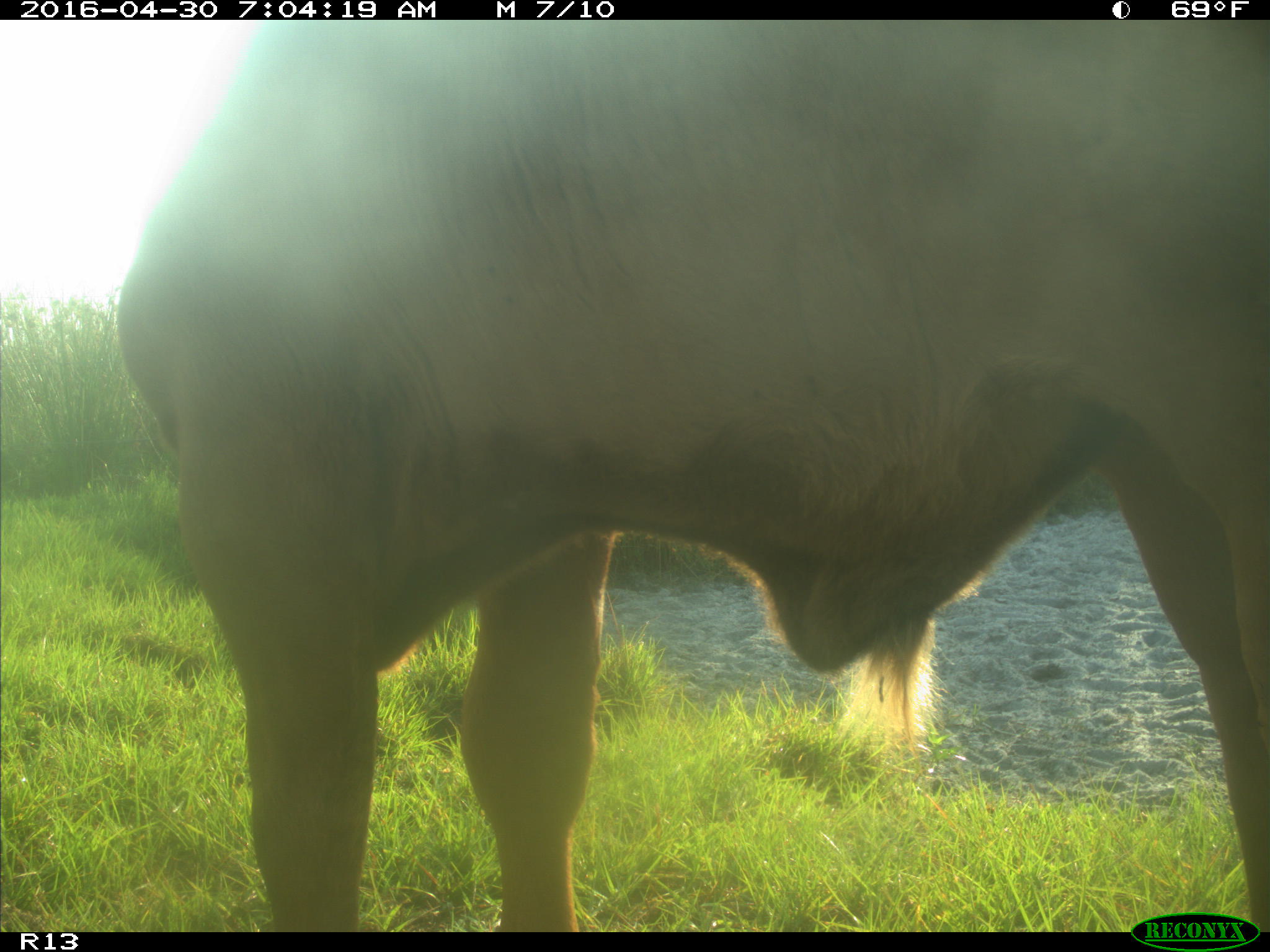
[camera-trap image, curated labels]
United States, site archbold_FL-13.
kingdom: Animalia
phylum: Chordata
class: Mammalia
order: Artiodactyla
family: Bovidae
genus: Bos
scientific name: Bos taurus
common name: domestic cow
Bos taurus (domestic cow).